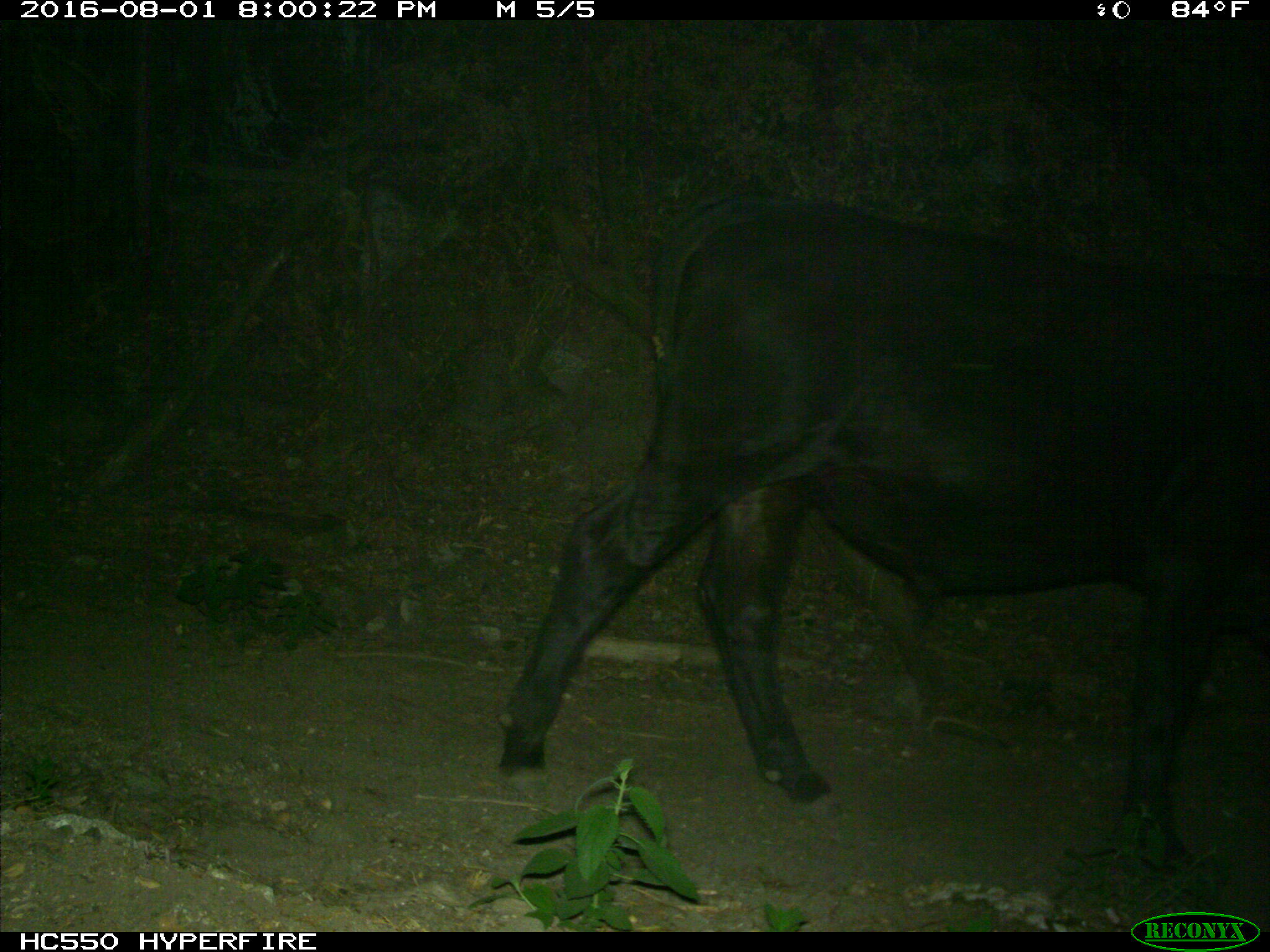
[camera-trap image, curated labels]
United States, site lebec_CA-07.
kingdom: Animalia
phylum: Chordata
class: Mammalia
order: Artiodactyla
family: Bovidae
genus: Bos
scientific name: Bos taurus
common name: domestic cow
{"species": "Bos taurus (domestic cow)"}